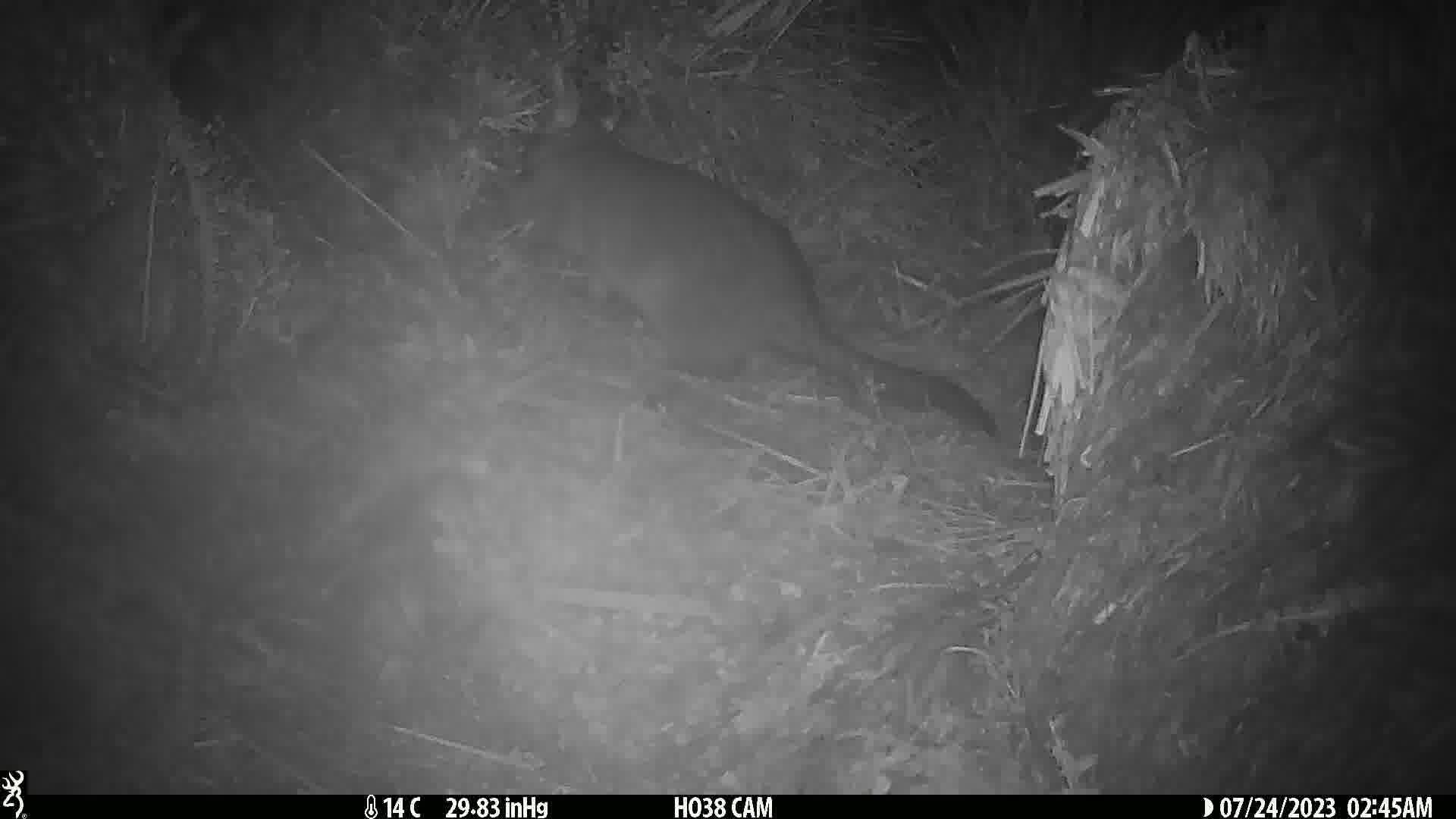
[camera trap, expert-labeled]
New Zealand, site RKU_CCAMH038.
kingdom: Animalia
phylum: Chordata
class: Mammalia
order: Diprotodontia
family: Phalangeridae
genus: Trichosurus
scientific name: Trichosurus vulpecula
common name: common brushtail possum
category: possum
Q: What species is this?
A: Possum (common brushtail possum) (Trichosurus vulpecula).